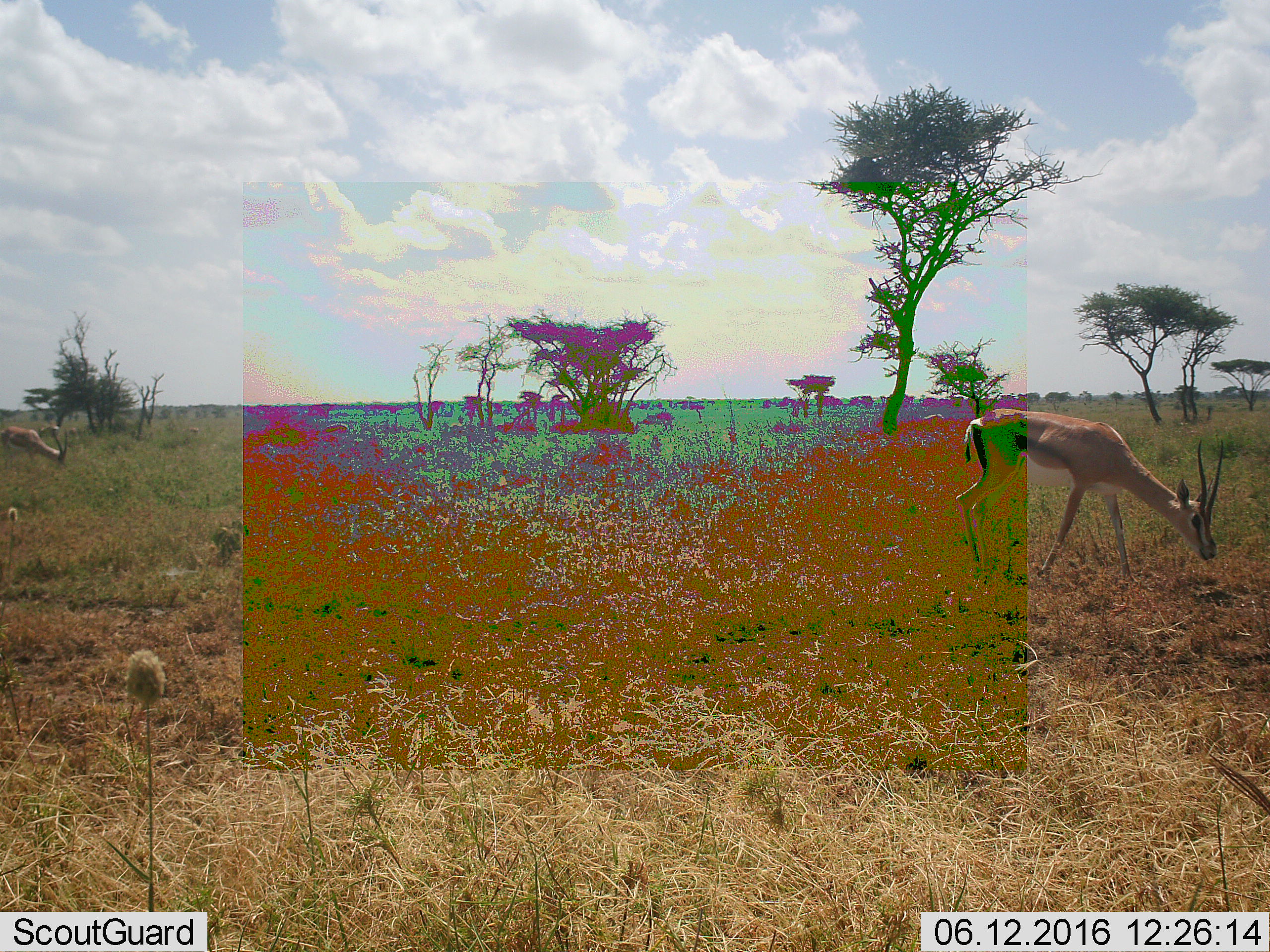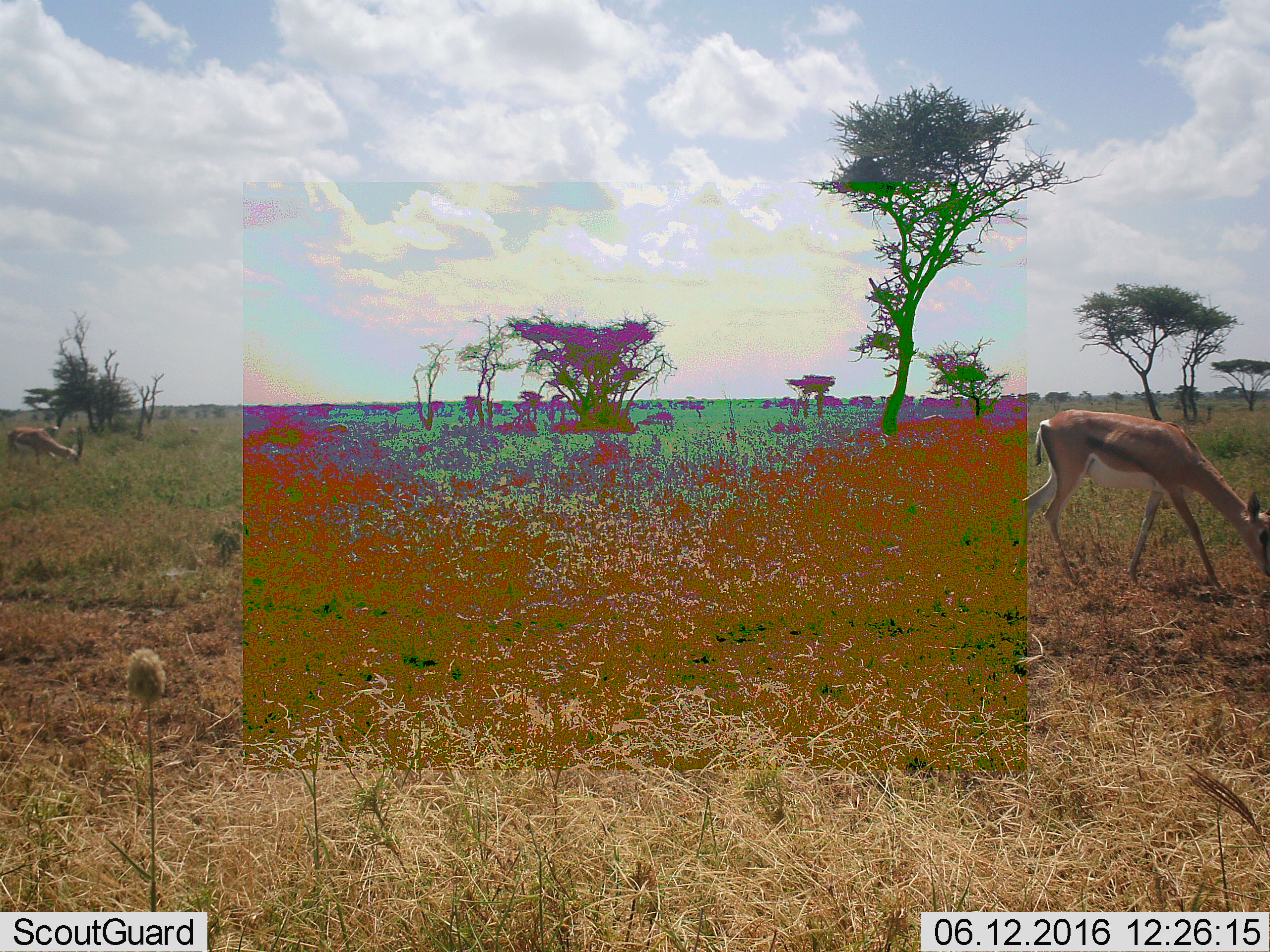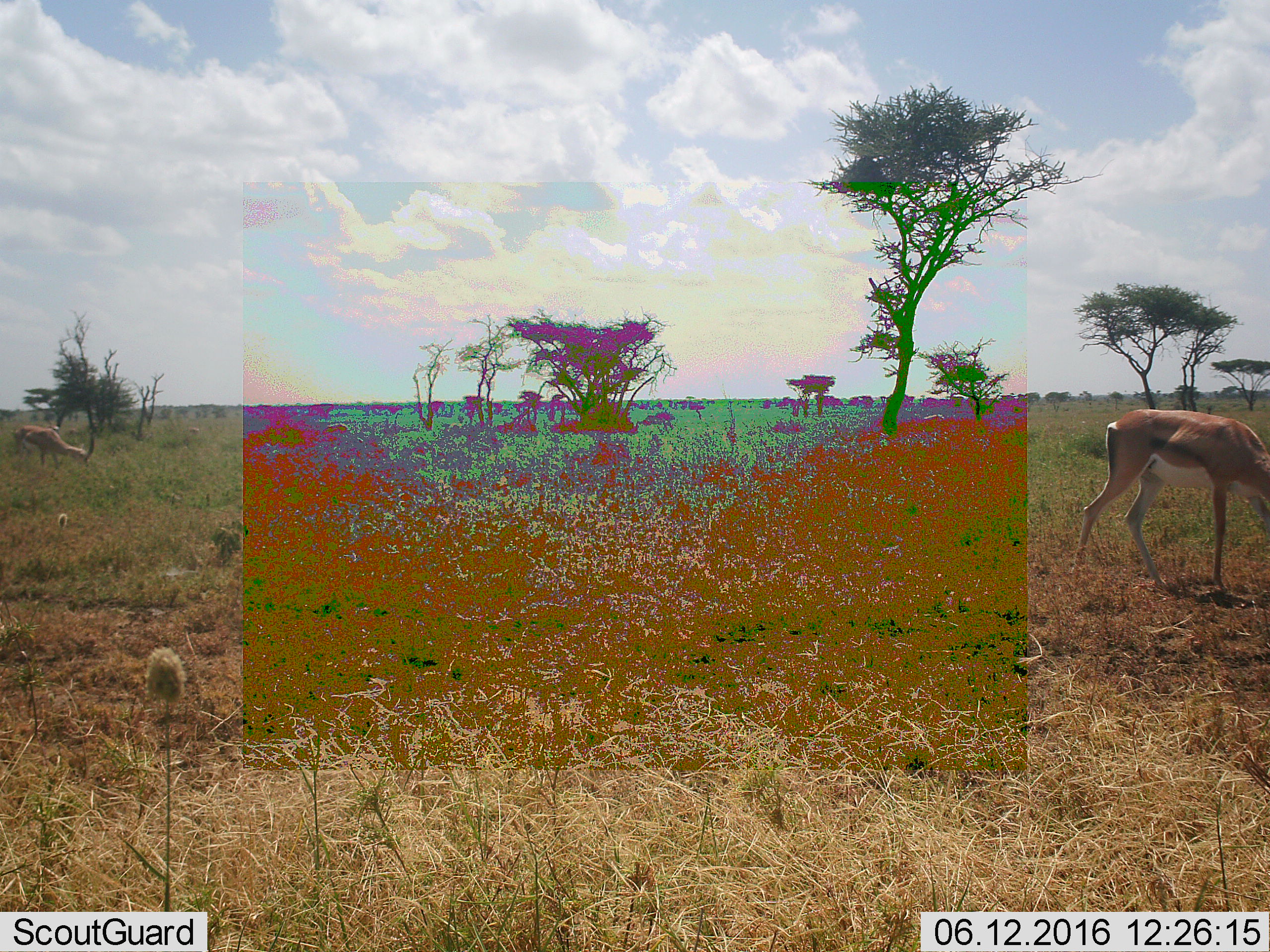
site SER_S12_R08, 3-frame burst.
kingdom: Animalia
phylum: Chordata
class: Mammalia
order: Artiodactyla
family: Bovidae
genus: Eudorcas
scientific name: Eudorcas thomsonii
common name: thomson's gazelle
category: gazellethomsons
Gazellethomsons (thomson's gazelle) (Eudorcas thomsonii), count 2. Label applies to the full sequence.